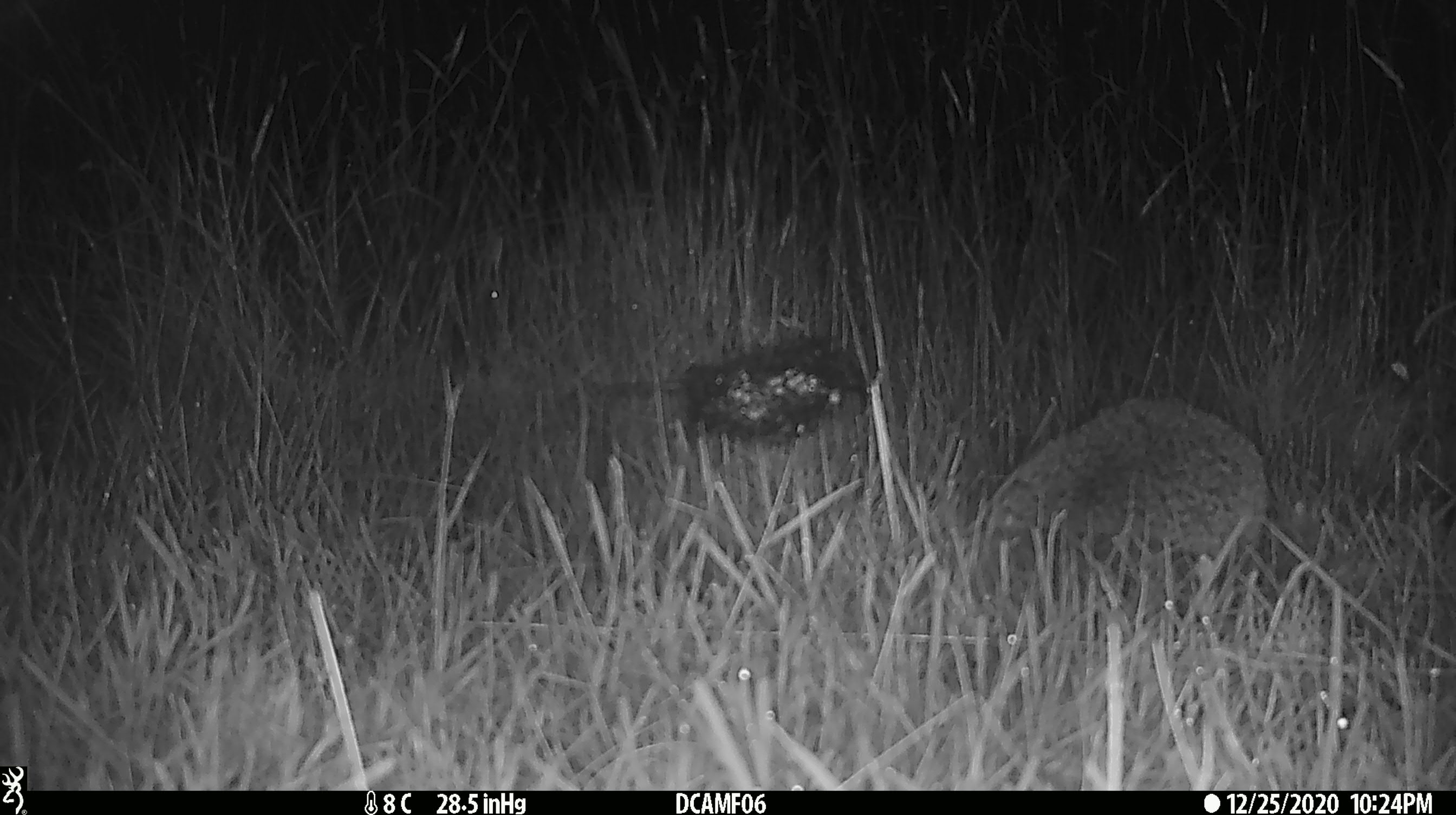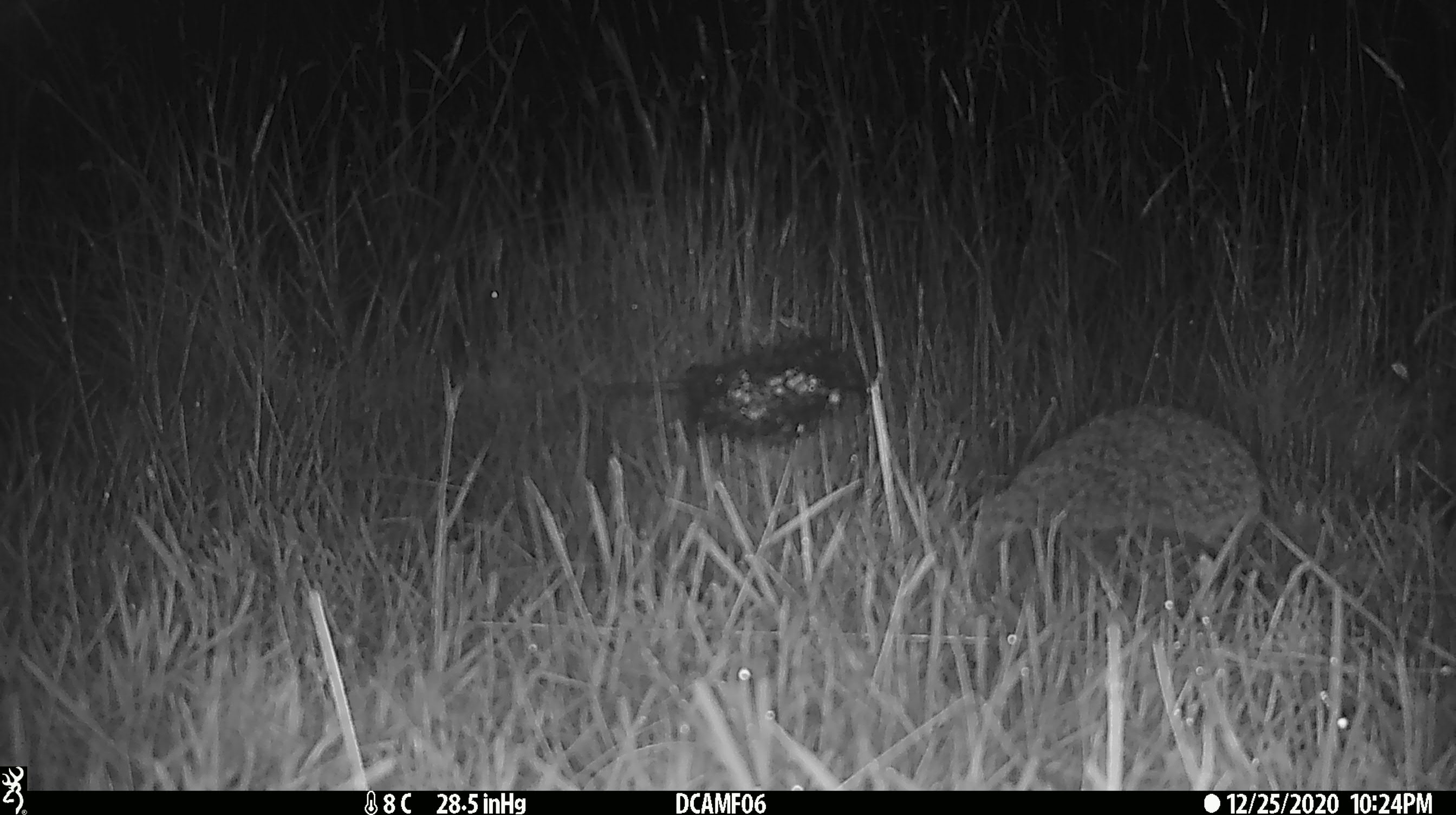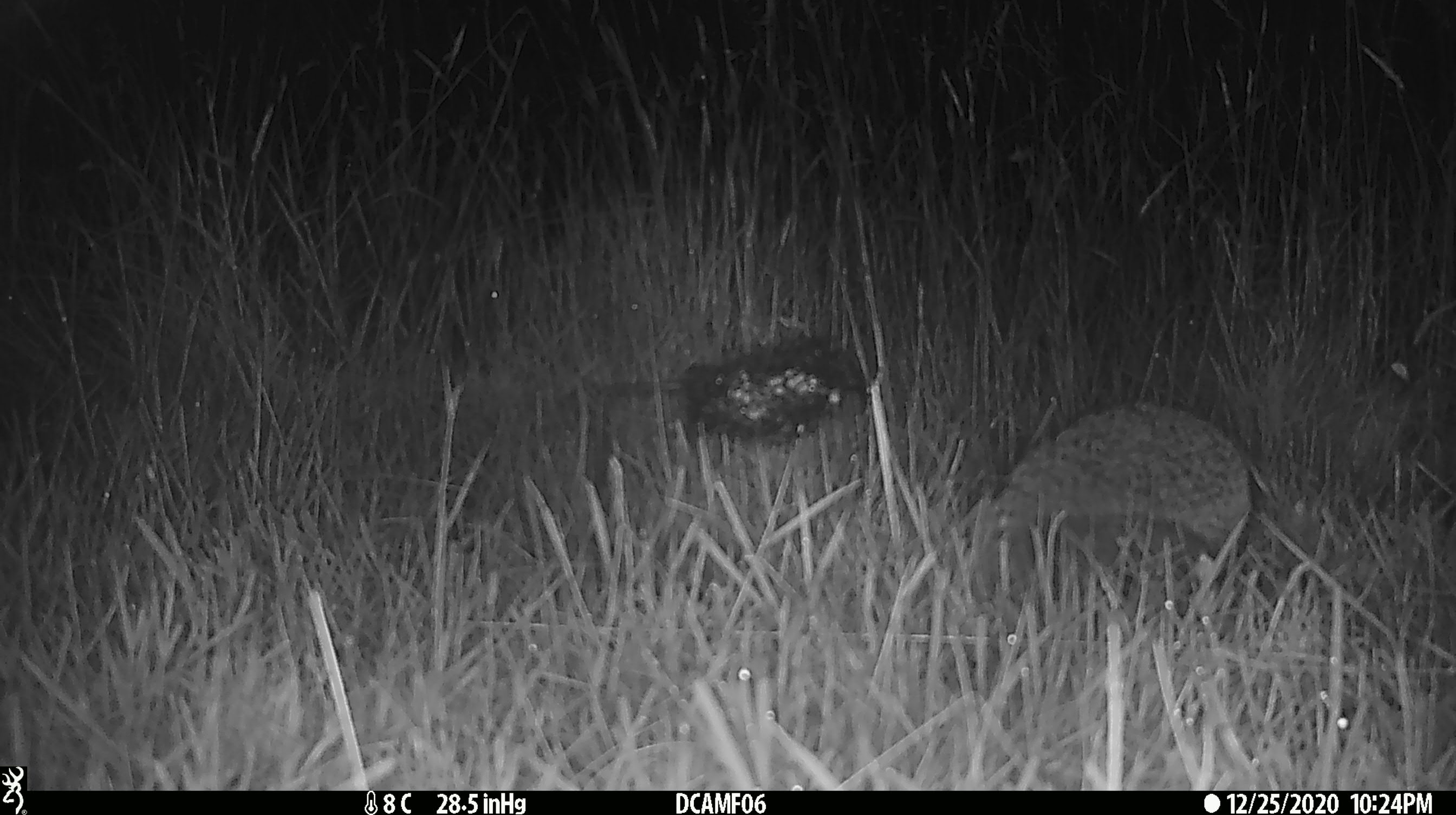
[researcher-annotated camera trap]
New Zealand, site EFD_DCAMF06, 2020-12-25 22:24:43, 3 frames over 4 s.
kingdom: Animalia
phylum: Chordata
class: Mammalia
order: Eulipotyphla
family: Erinaceidae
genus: Erinaceus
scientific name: Erinaceus europaeus europaeus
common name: european hedgehog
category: hedgehog